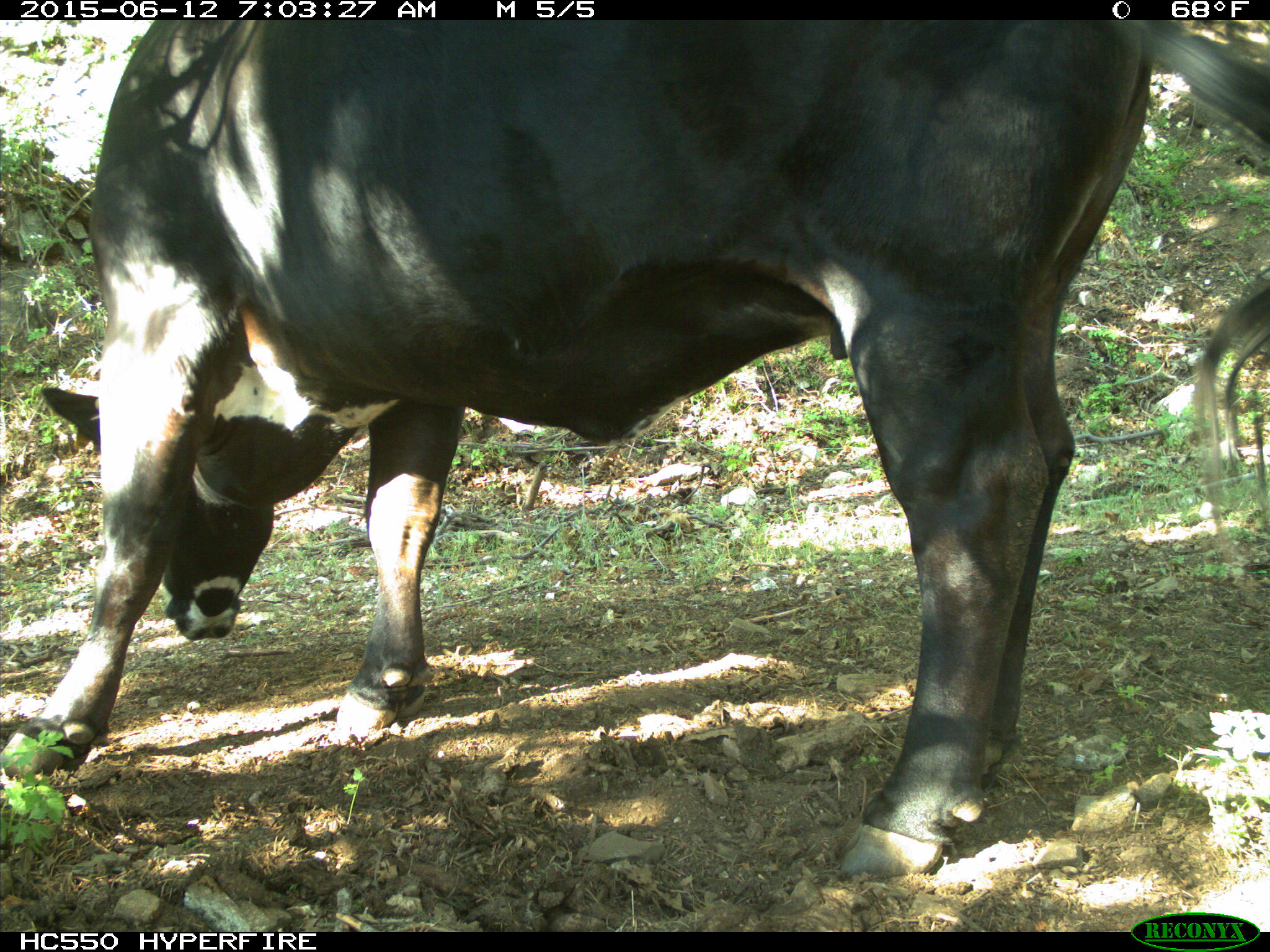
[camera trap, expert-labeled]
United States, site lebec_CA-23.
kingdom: Animalia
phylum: Chordata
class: Mammalia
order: Artiodactyla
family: Bovidae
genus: Bos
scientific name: Bos taurus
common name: domestic cow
Bos taurus (domestic cow).